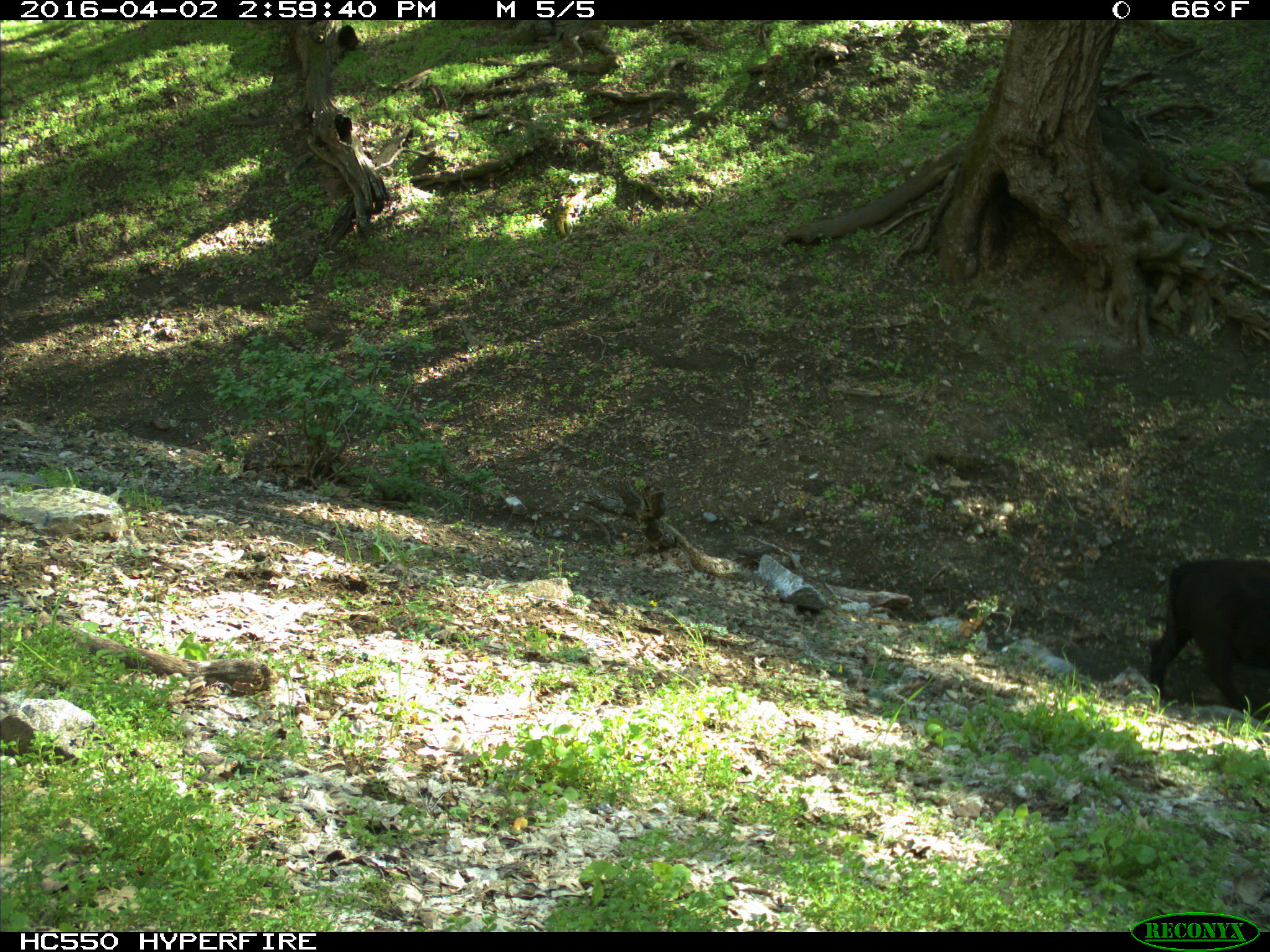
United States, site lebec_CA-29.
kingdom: Animalia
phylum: Chordata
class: Mammalia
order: Artiodactyla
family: Bovidae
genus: Bos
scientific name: Bos taurus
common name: domestic cow